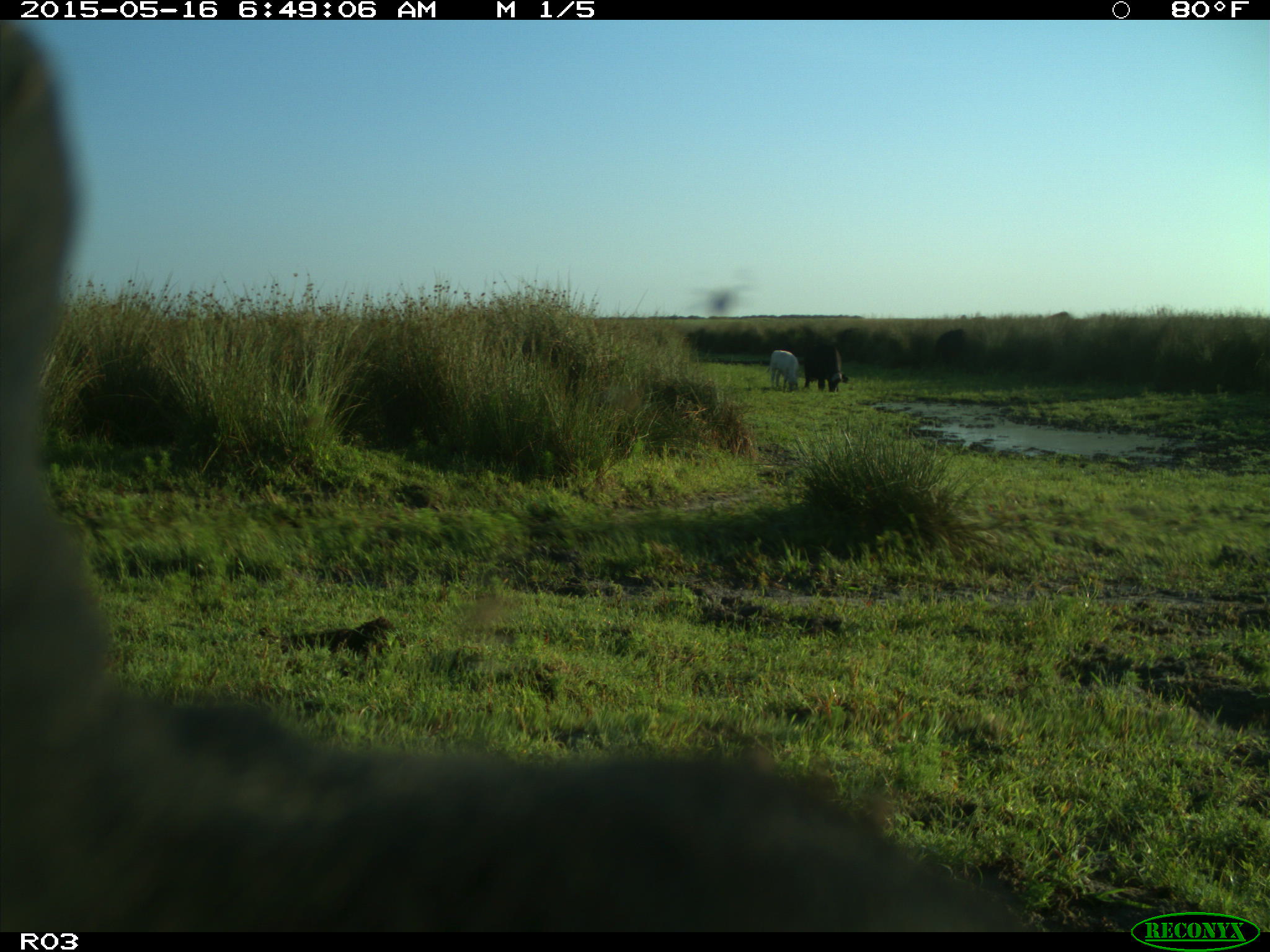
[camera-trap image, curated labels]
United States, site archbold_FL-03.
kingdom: Animalia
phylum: Chordata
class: Mammalia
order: Artiodactyla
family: Bovidae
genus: Bos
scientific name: Bos taurus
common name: domestic cow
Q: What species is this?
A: Bos taurus (domestic cow).